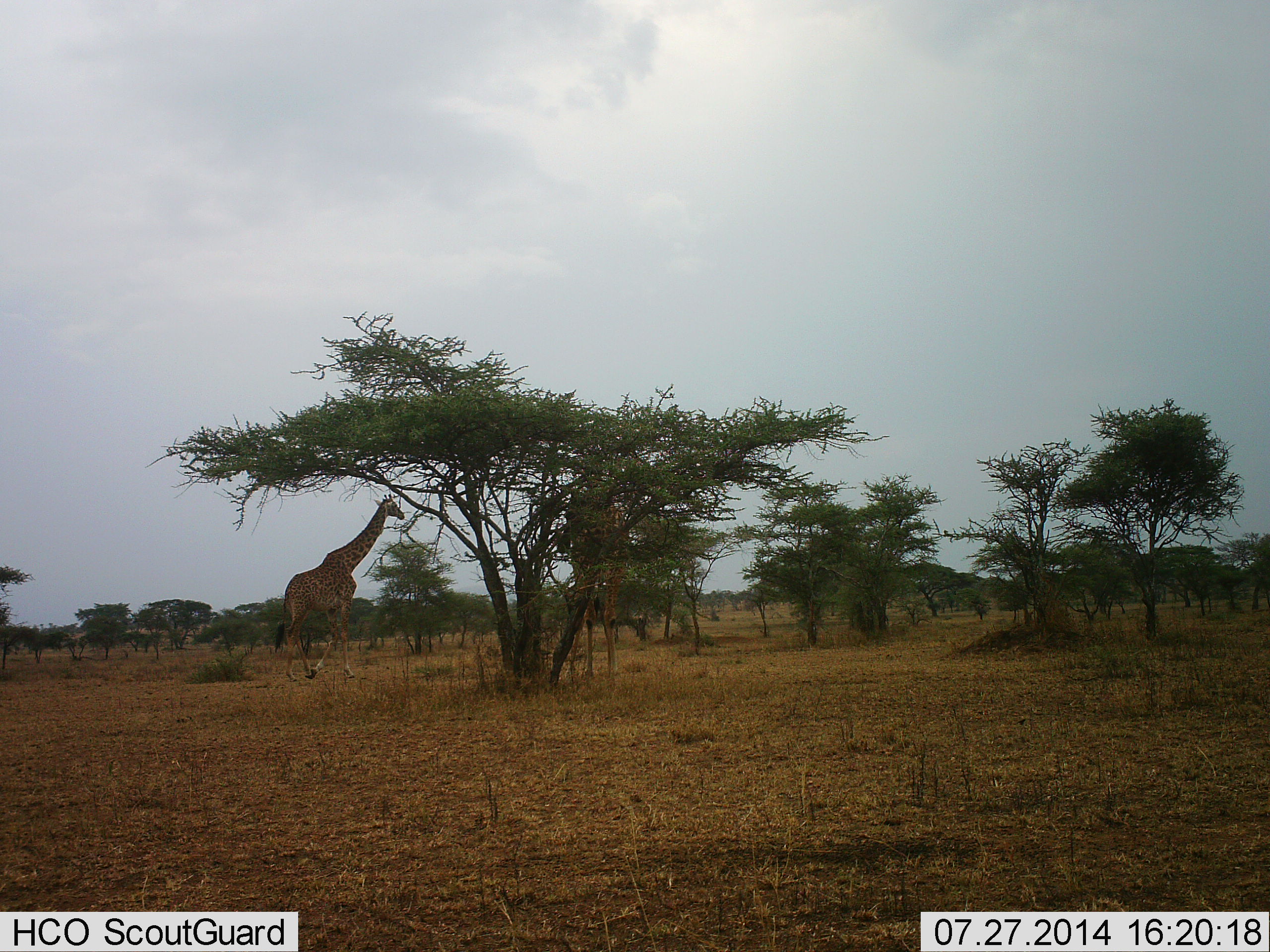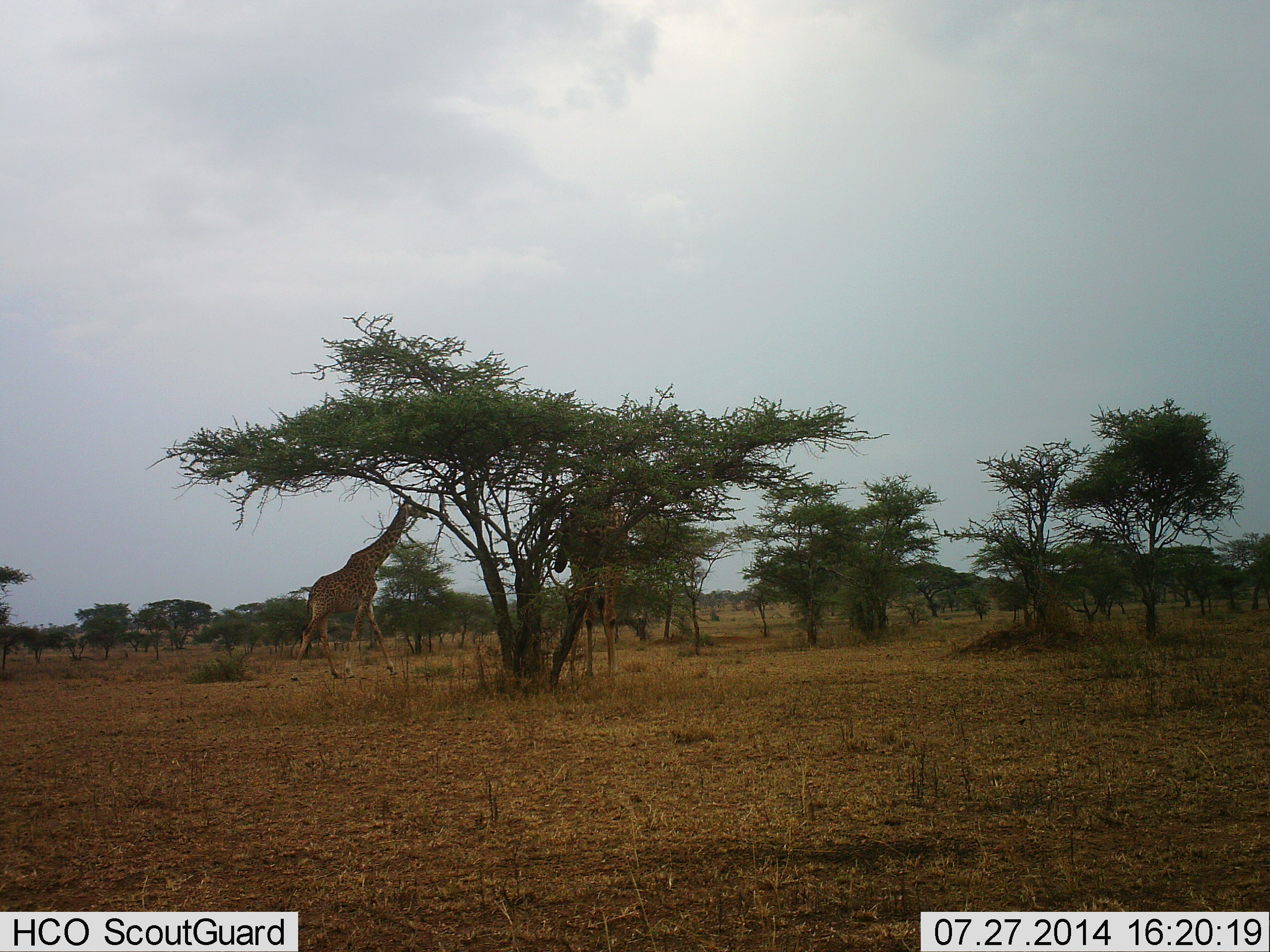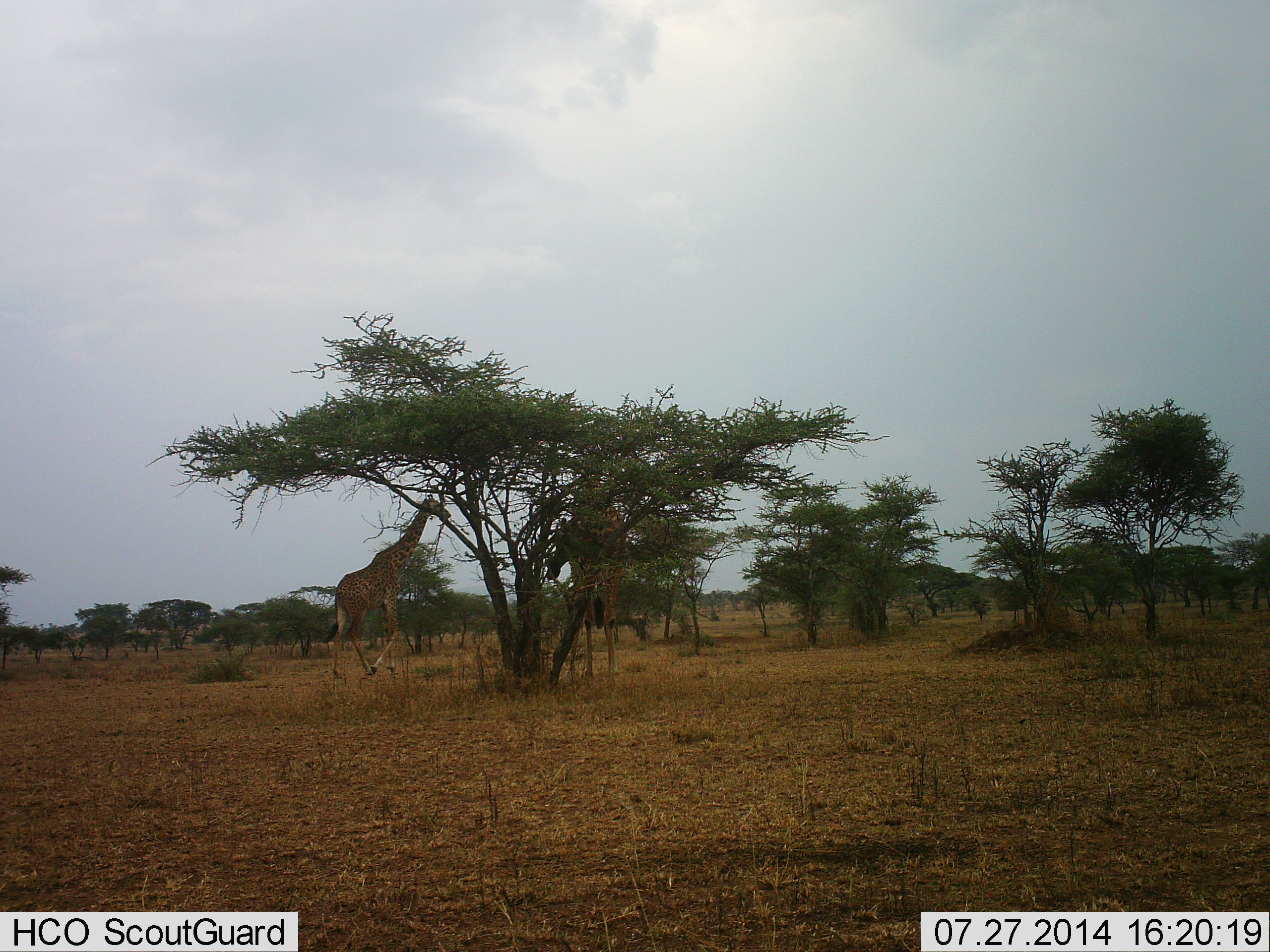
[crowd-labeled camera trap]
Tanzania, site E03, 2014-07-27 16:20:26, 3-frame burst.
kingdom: Animalia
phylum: Chordata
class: Mammalia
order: Artiodactyla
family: Giraffidae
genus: Giraffa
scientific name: Giraffa camelopardalis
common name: giraffe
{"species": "giraffe (Giraffa camelopardalis)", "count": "2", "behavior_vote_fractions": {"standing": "22%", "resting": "0%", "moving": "56%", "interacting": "0%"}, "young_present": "11%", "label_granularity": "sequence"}